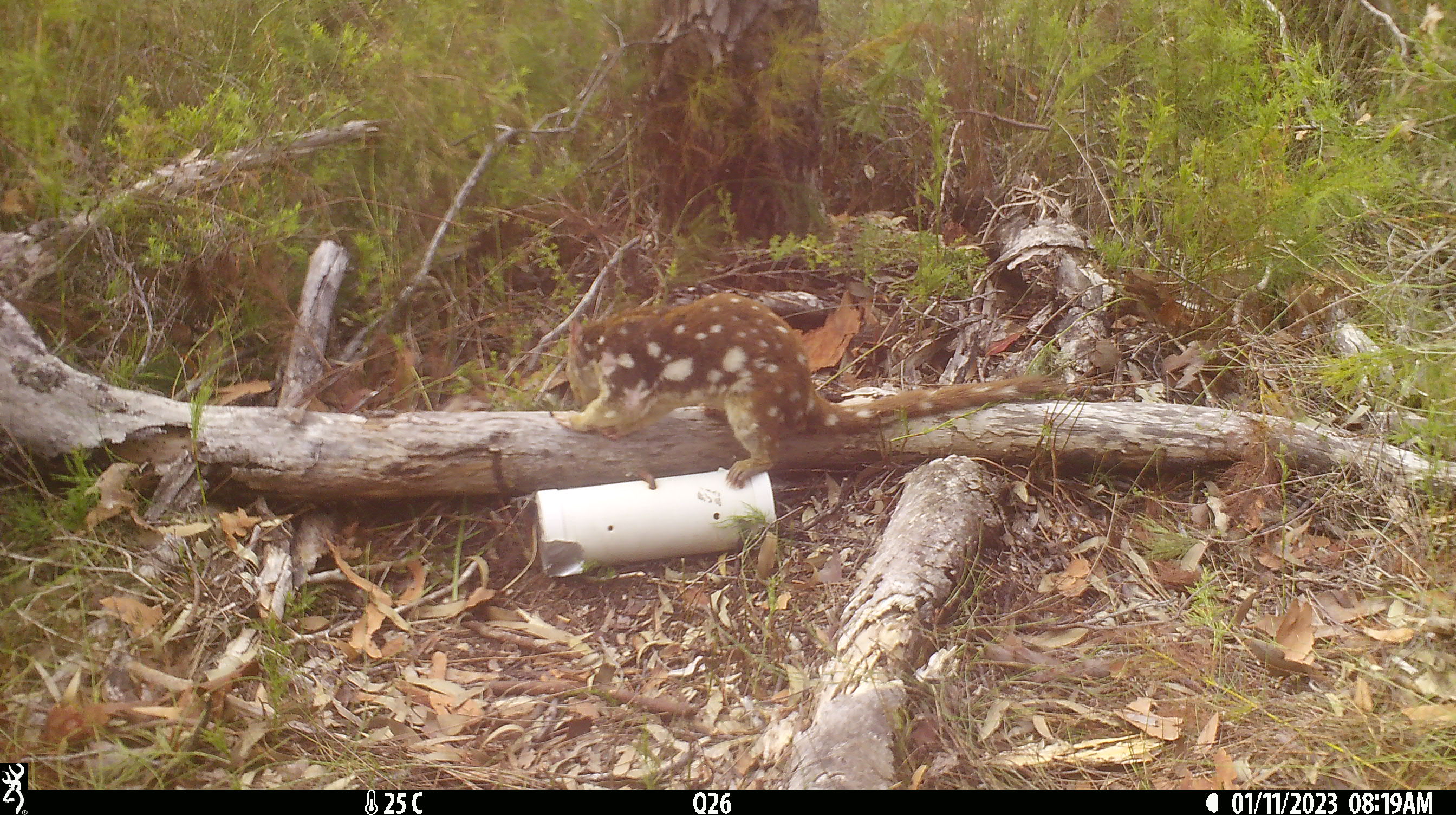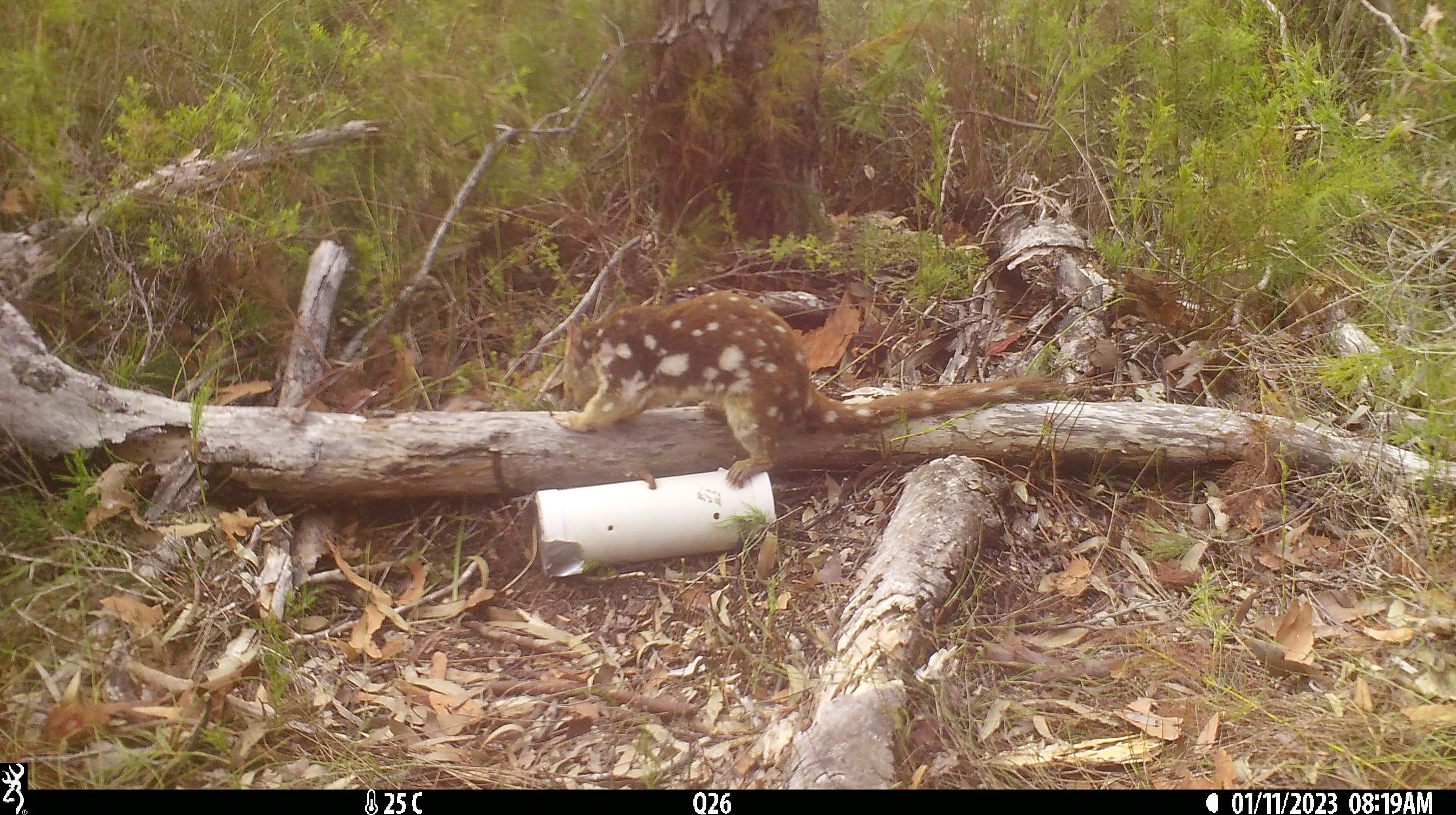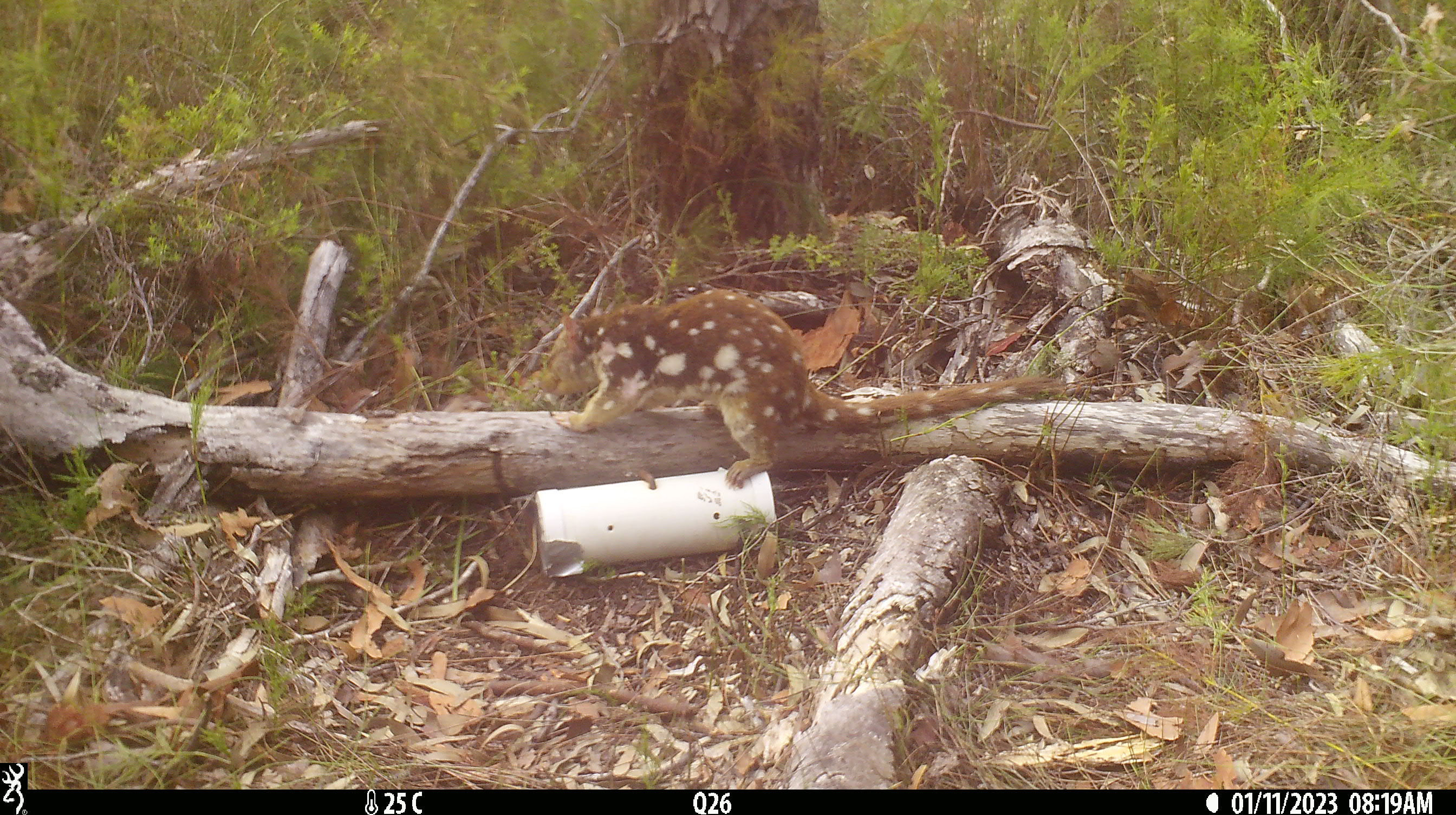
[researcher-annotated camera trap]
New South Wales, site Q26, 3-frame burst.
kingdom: Animalia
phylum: Chordata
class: Mammalia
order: Dasyuromorphia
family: Dasyuridae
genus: Dasyurus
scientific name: Dasyurus maculatus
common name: spotted-tailed quoll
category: quoll